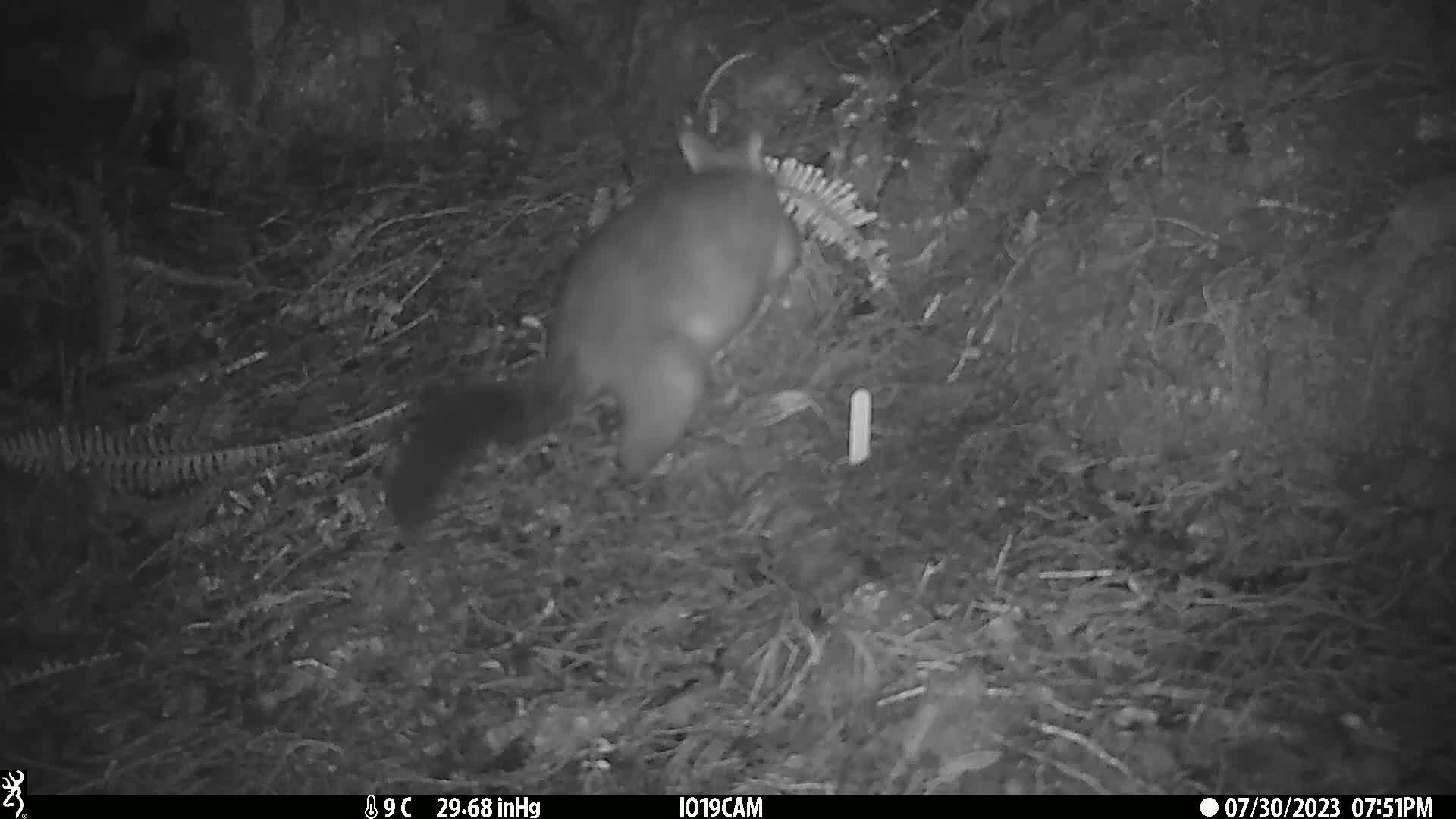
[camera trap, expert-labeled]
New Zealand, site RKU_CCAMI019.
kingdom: Animalia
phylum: Chordata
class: Mammalia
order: Diprotodontia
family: Phalangeridae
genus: Trichosurus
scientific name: Trichosurus vulpecula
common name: common brushtail possum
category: possum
Possum (common brushtail possum) (Trichosurus vulpecula).